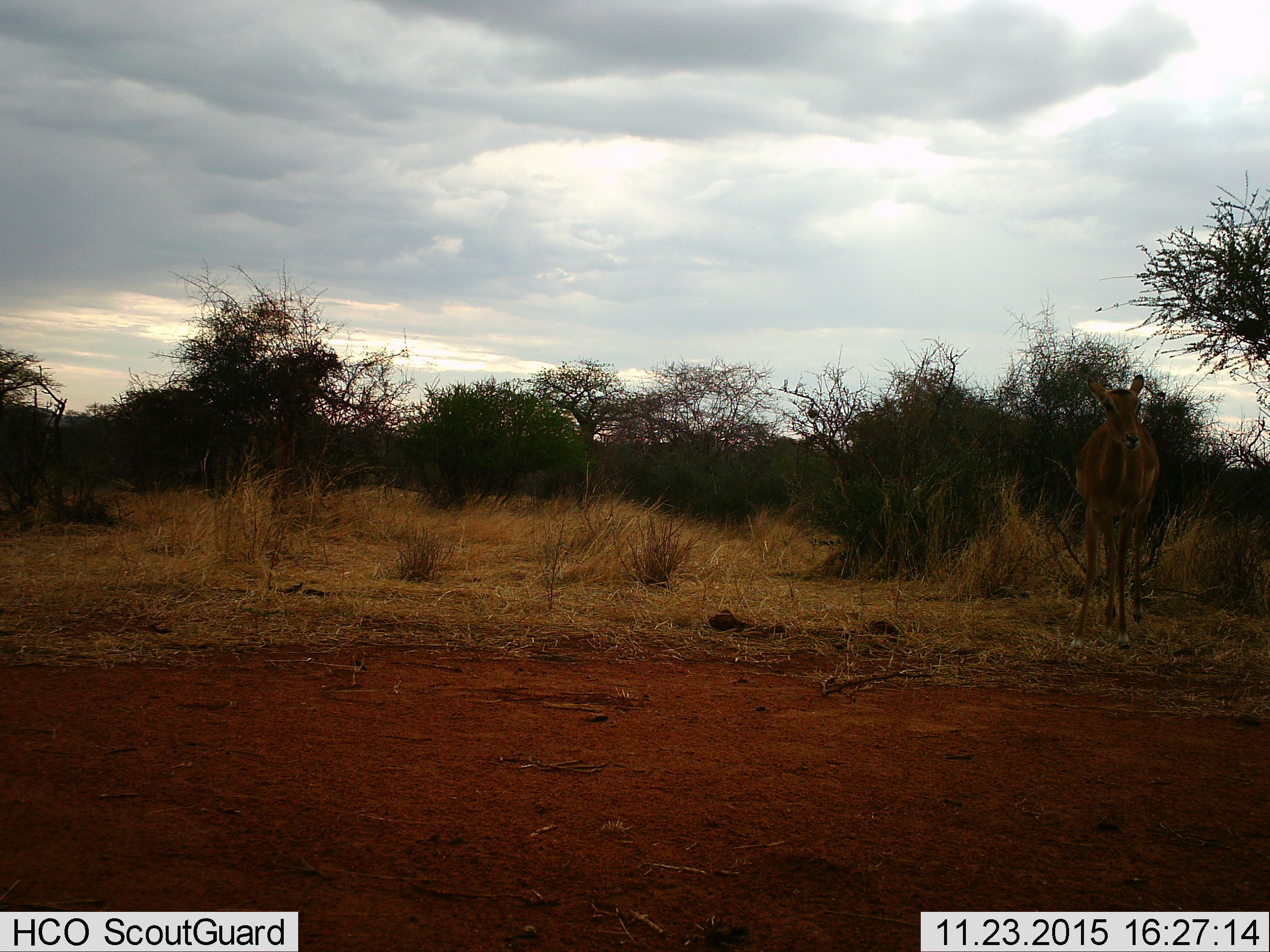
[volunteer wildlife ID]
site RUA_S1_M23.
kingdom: Animalia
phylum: Chordata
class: Mammalia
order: Artiodactyla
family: Bovidae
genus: Aepyceros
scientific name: Aepyceros melampus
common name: impala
Impala (Aepyceros melampus), count 1. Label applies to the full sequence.